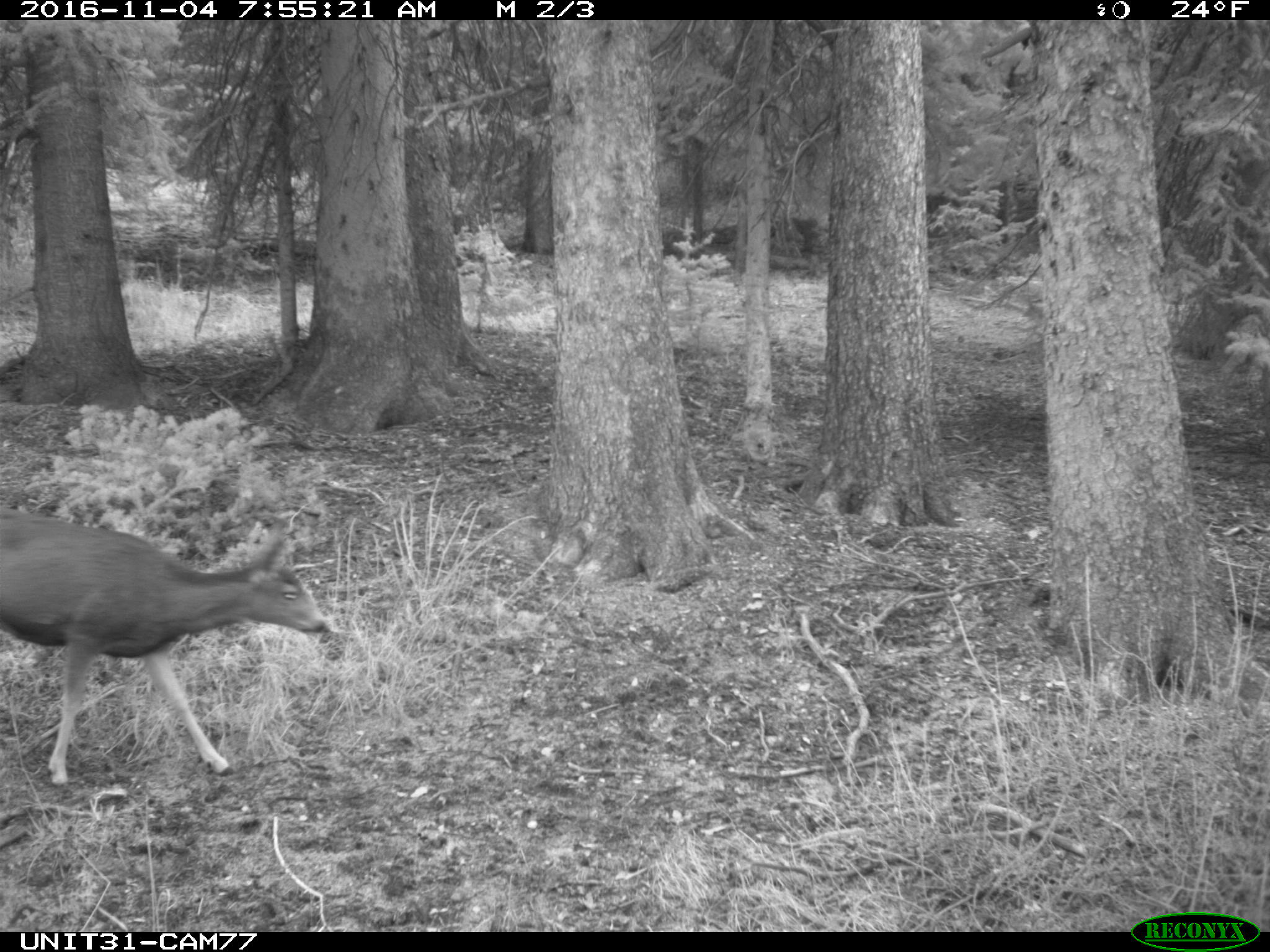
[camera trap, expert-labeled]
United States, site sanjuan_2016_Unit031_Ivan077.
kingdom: Animalia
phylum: Chordata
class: Mammalia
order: Artiodactyla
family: Cervidae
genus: Odocoileus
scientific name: Odocoileus hemionus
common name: mule deer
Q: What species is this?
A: Odocoileus hemionus (mule deer).